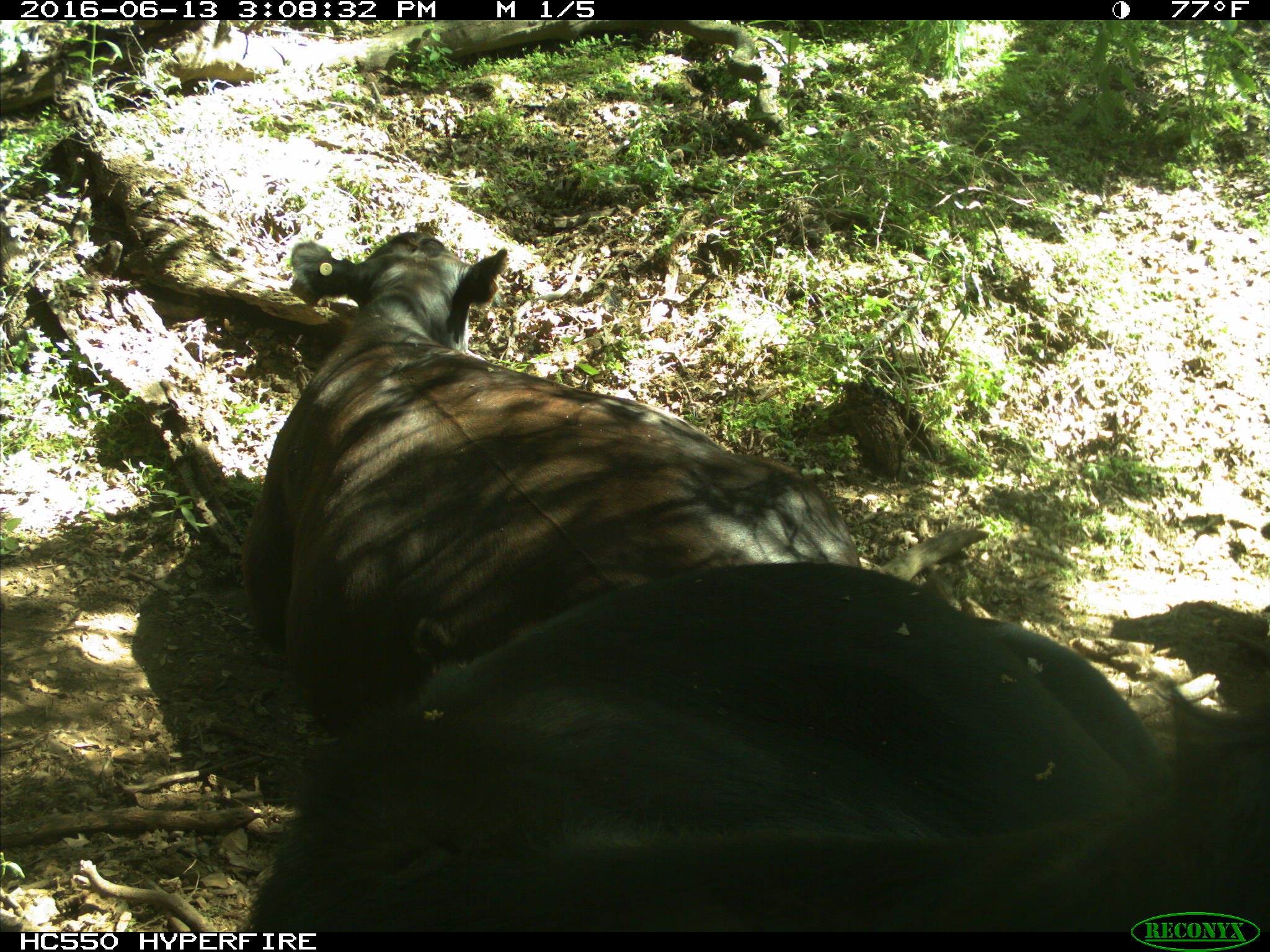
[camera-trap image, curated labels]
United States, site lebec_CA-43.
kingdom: Animalia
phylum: Chordata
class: Mammalia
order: Artiodactyla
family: Bovidae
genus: Bos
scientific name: Bos taurus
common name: domestic cow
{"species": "Bos taurus (domestic cow)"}